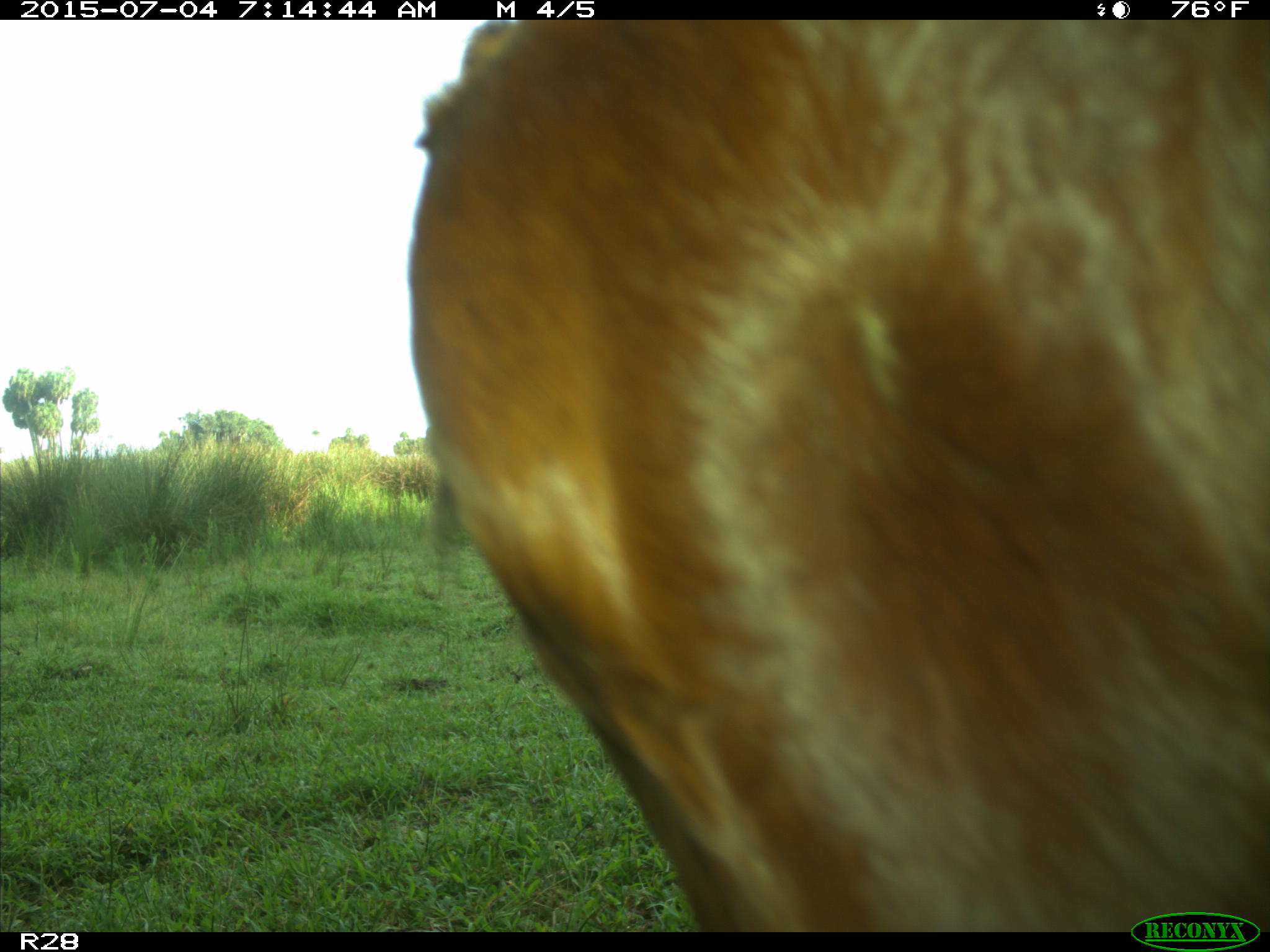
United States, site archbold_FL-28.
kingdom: Animalia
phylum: Chordata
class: Mammalia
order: Artiodactyla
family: Bovidae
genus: Bos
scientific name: Bos taurus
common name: domestic cow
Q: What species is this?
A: Bos taurus (domestic cow).